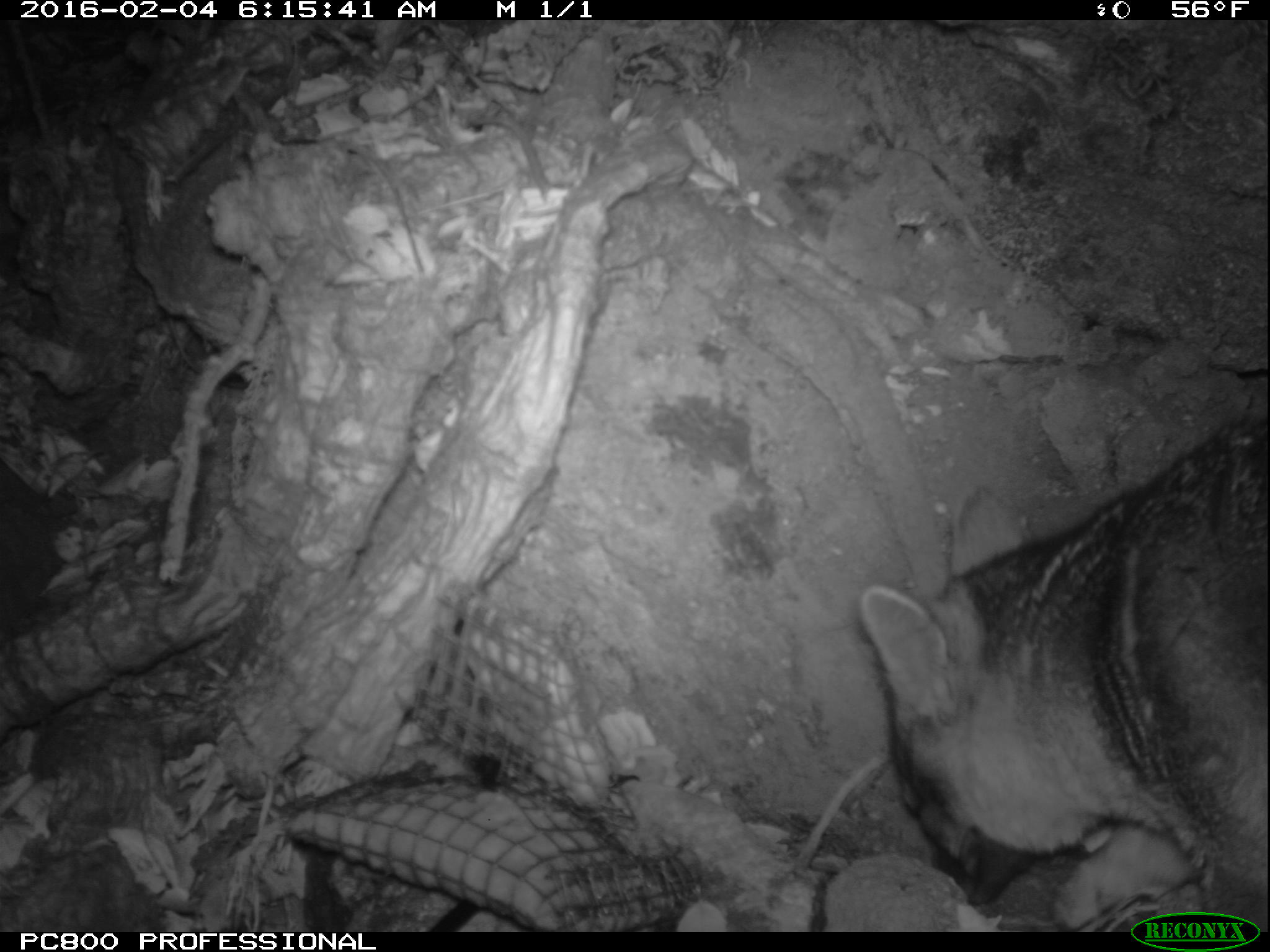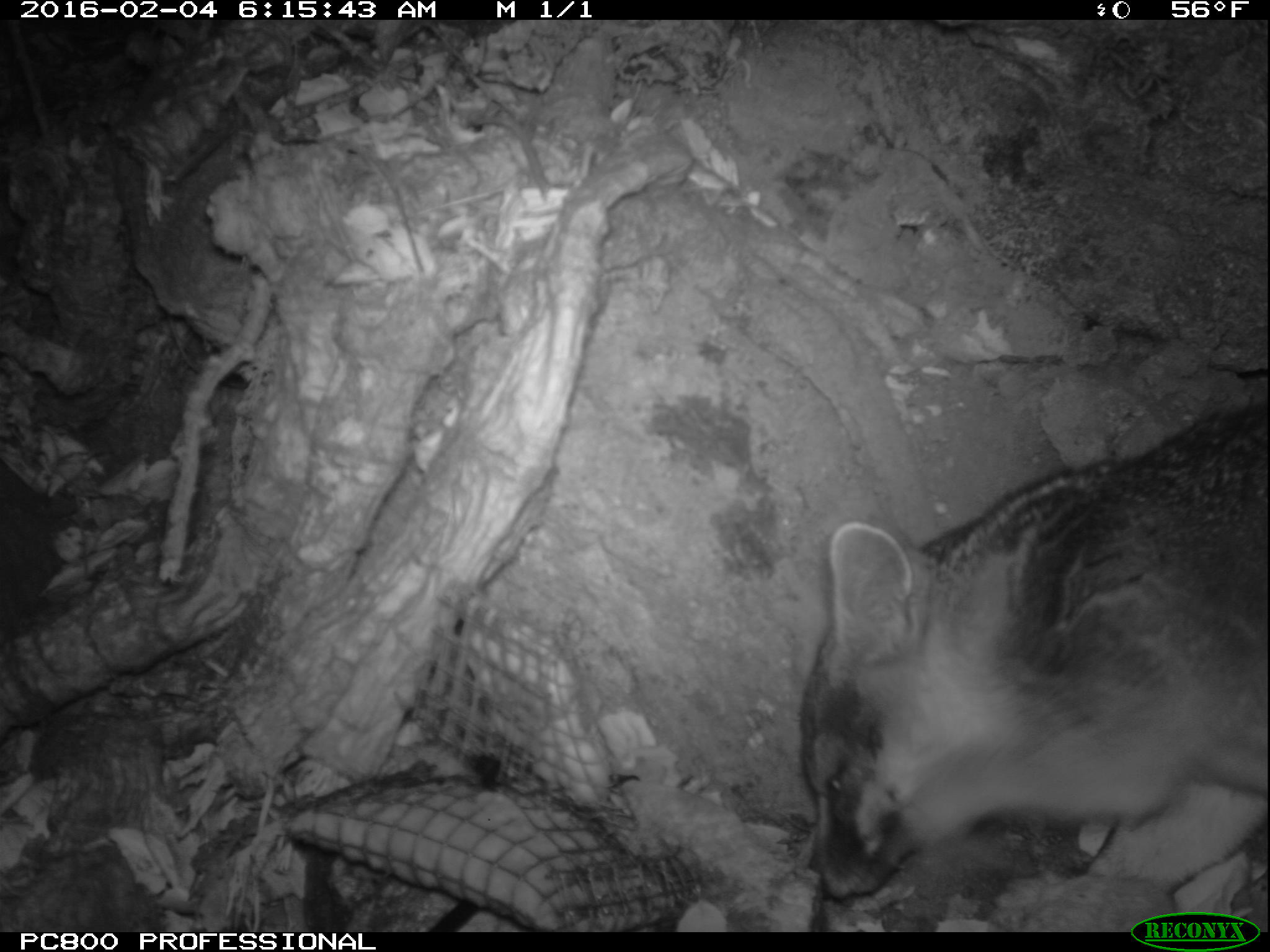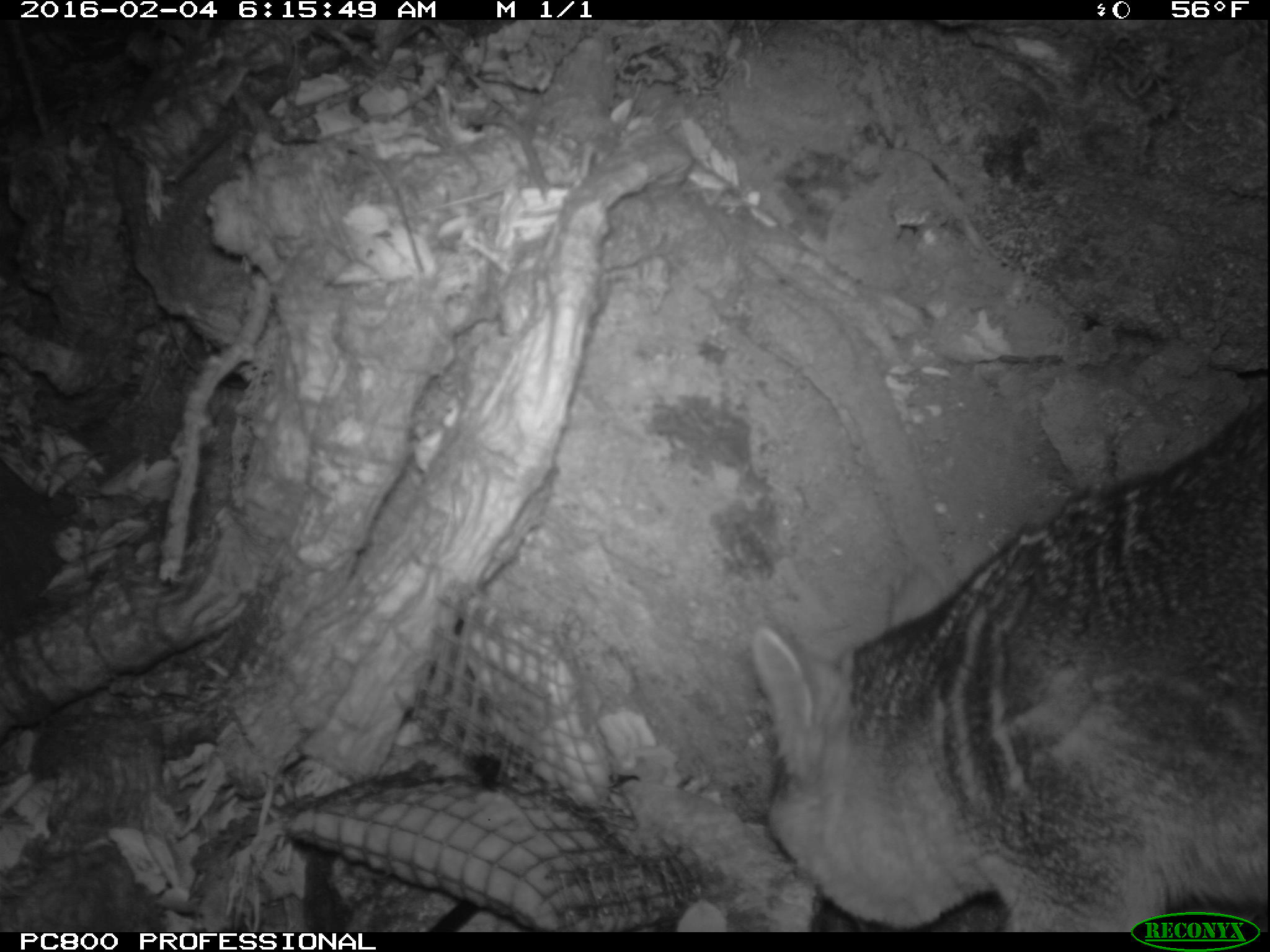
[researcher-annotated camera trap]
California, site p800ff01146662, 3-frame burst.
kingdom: Animalia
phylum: Chordata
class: Mammalia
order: Carnivora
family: Canidae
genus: Urocyon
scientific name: Urocyon littoralis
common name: island fox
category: fox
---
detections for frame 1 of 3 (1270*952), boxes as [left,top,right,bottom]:
fox: [859,423,1269,931]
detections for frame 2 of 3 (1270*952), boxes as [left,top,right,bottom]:
fox: [797,398,1269,895]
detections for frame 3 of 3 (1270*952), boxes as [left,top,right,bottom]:
fox: [754,400,1268,932]